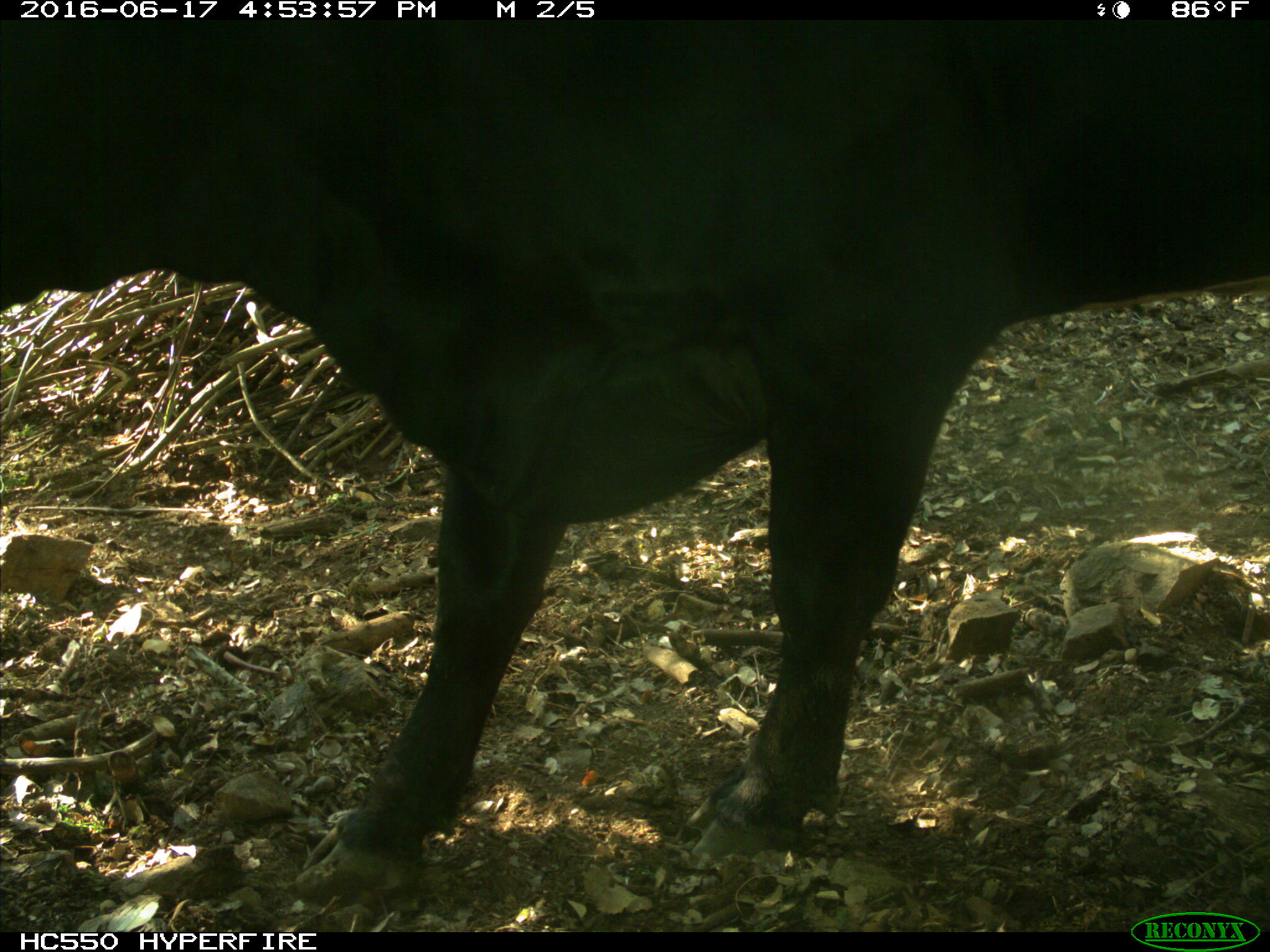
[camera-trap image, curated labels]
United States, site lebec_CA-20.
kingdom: Animalia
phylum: Chordata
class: Mammalia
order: Artiodactyla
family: Bovidae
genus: Bos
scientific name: Bos taurus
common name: domestic cow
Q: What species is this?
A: Bos taurus (domestic cow).